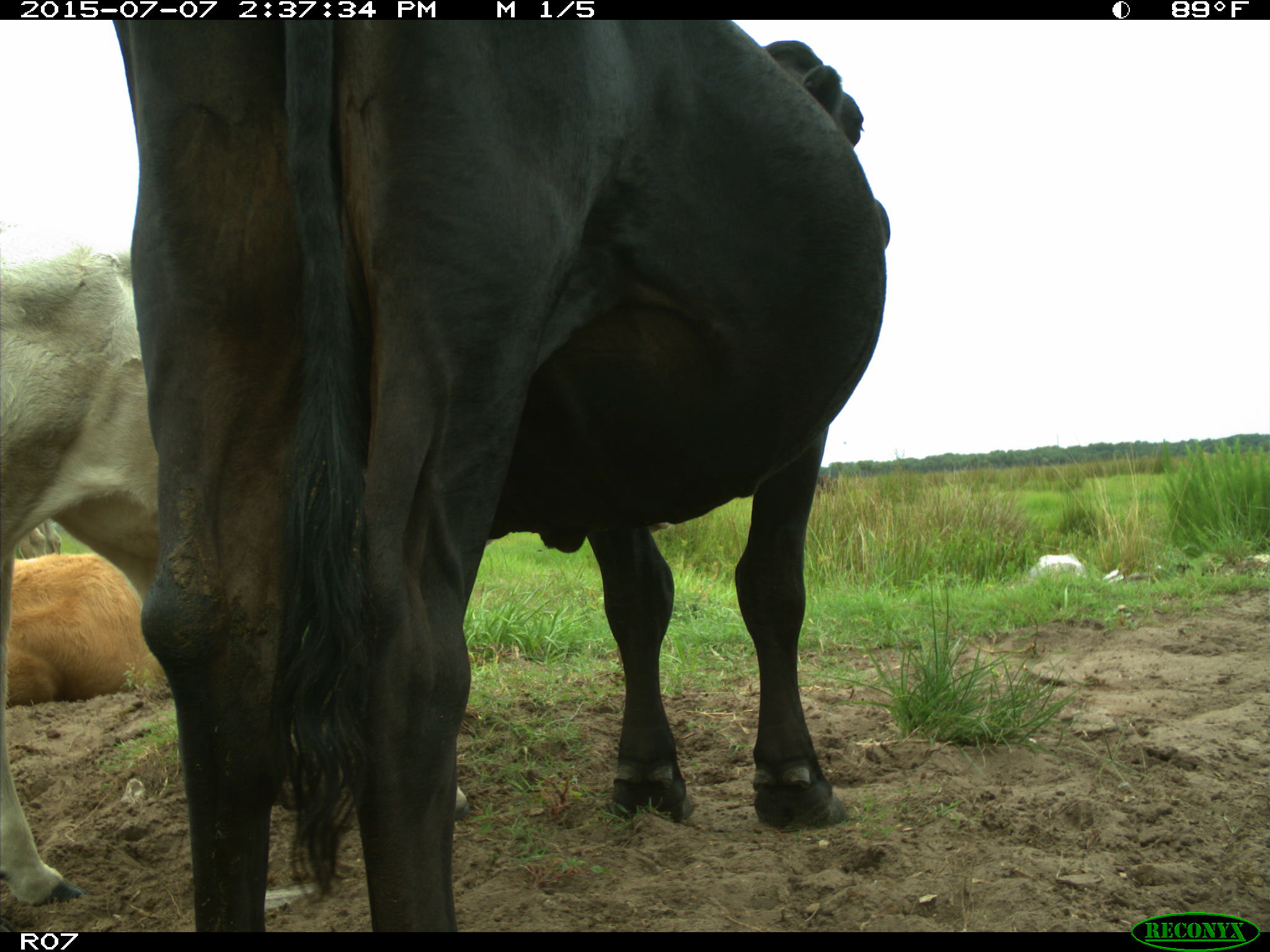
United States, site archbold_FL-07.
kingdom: Animalia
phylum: Chordata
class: Mammalia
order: Artiodactyla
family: Bovidae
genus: Bos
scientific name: Bos taurus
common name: domestic cow